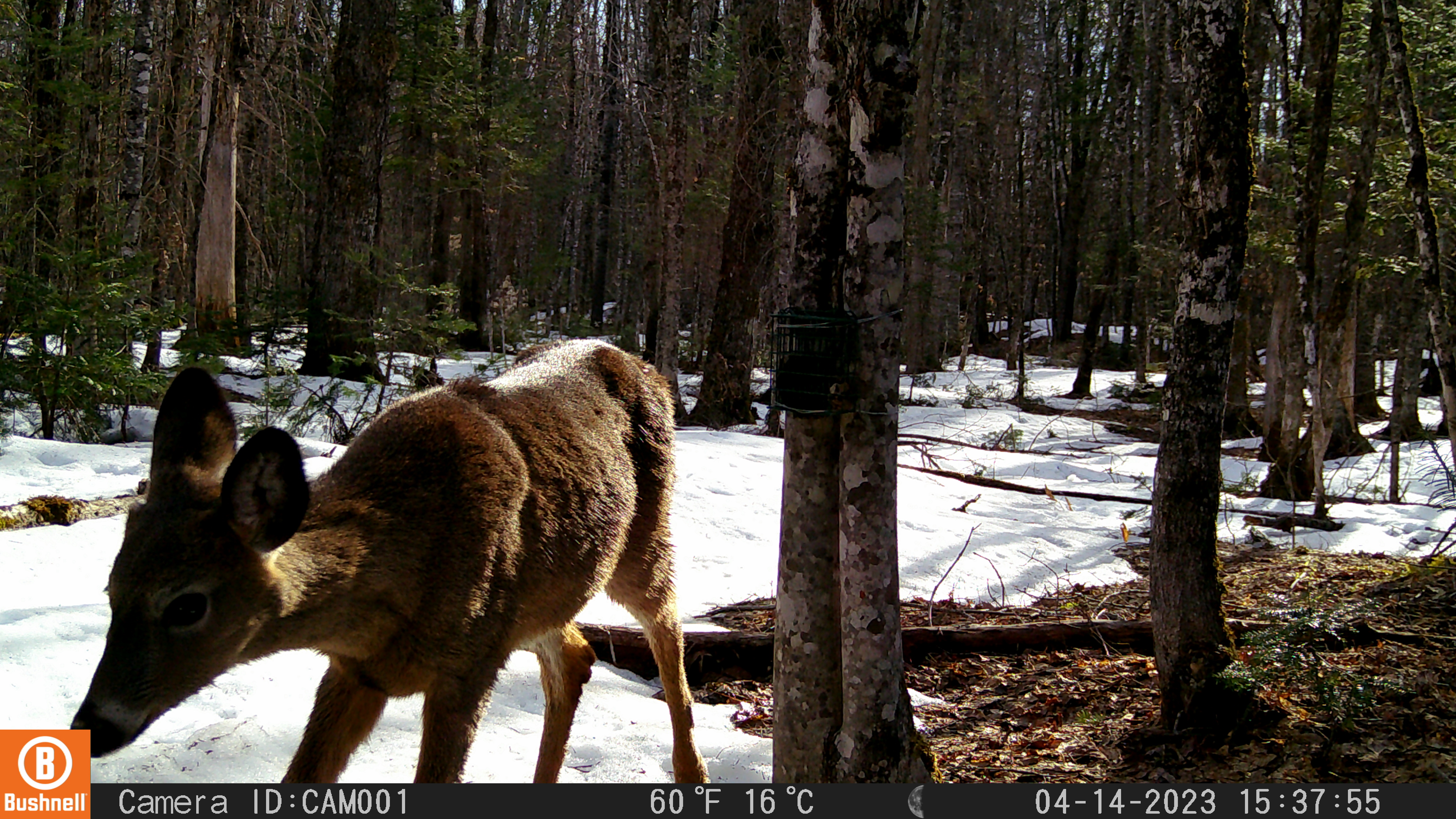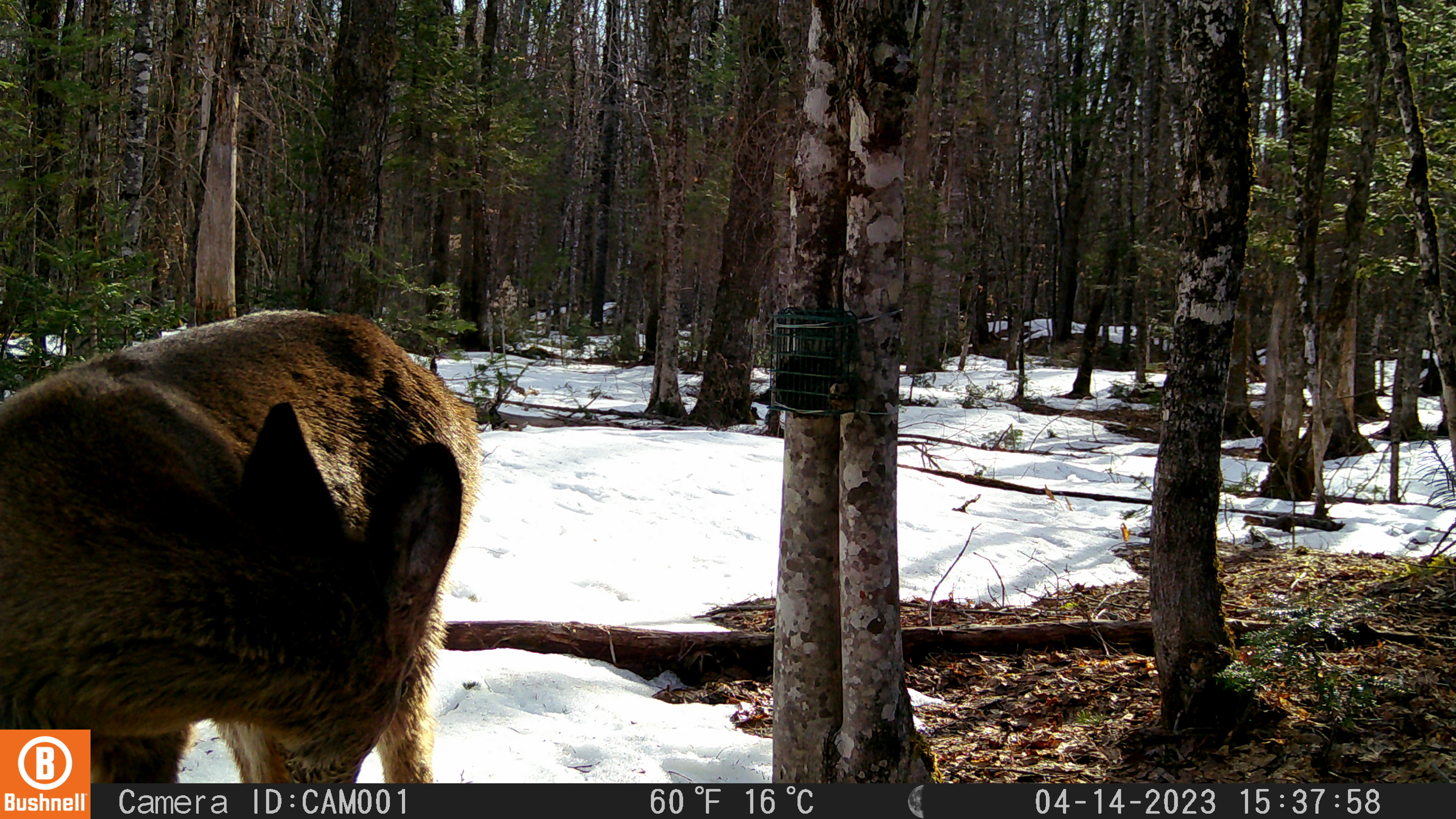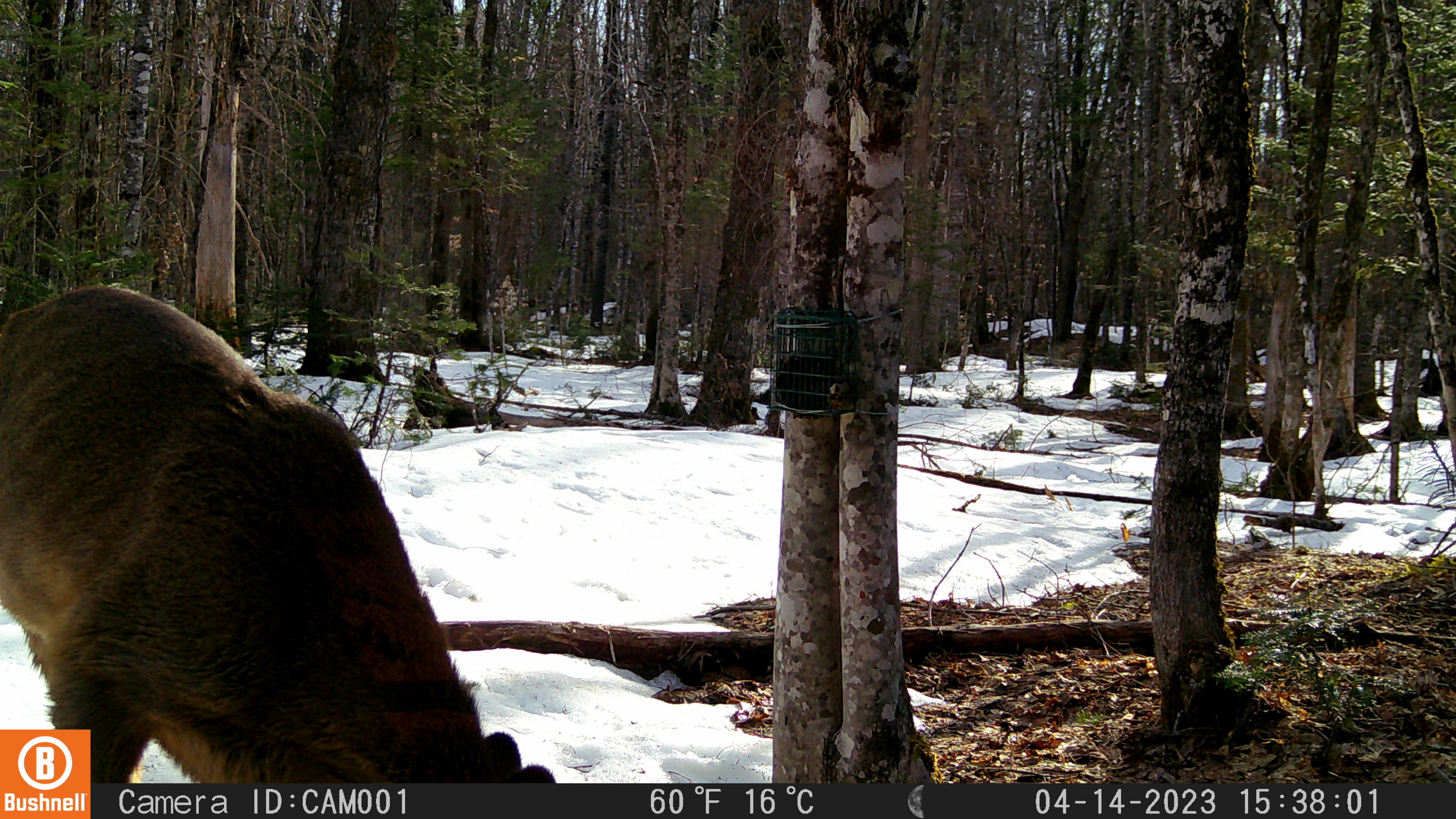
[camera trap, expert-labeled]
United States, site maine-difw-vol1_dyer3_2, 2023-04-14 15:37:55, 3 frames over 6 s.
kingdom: Animalia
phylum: Chordata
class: Mammalia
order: Artiodactyla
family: Cervidae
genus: Odocoileus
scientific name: Odocoileus virginianus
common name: white-tailed deer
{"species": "white-tailed deer (Odocoileus virginianus)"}